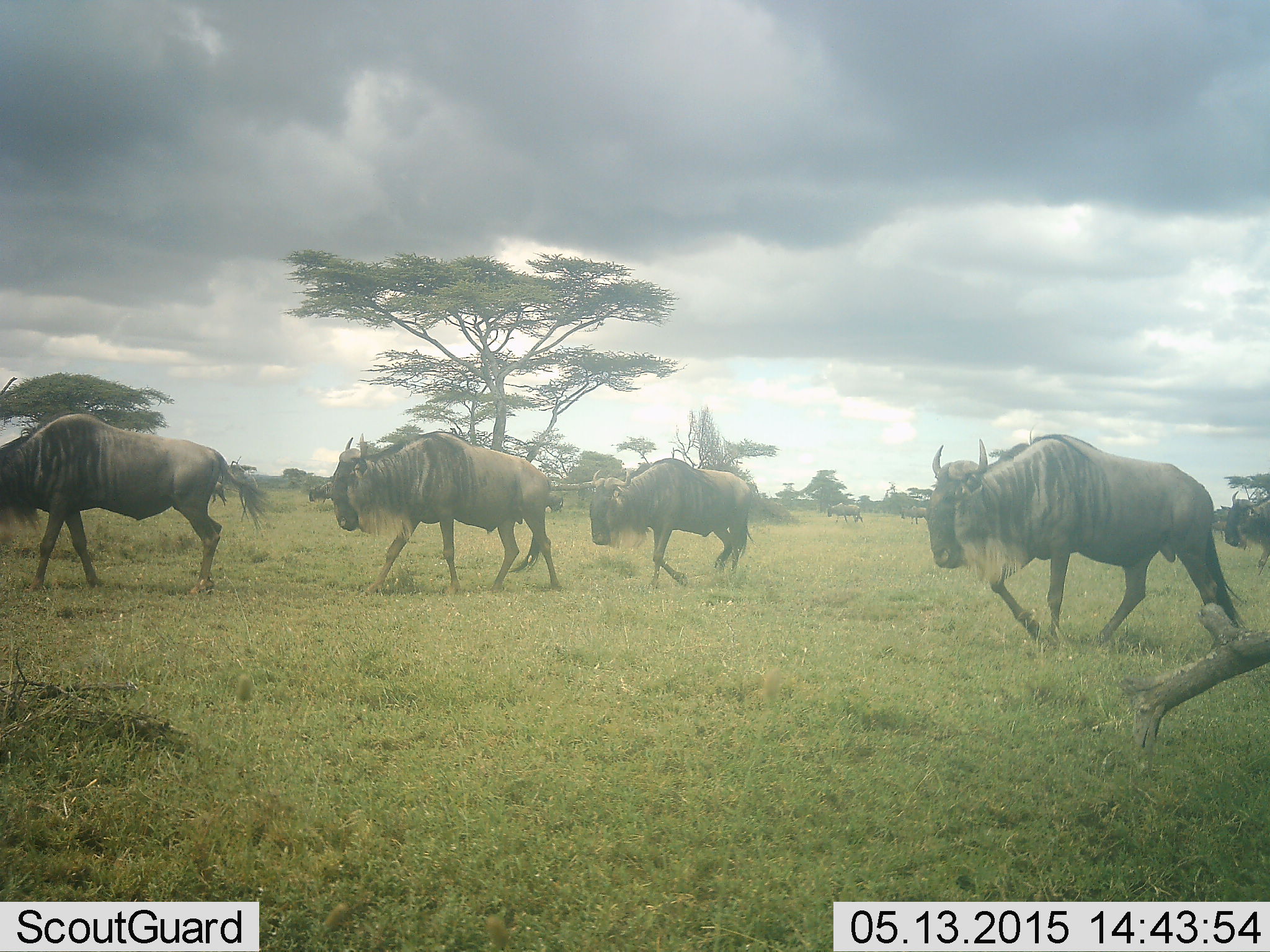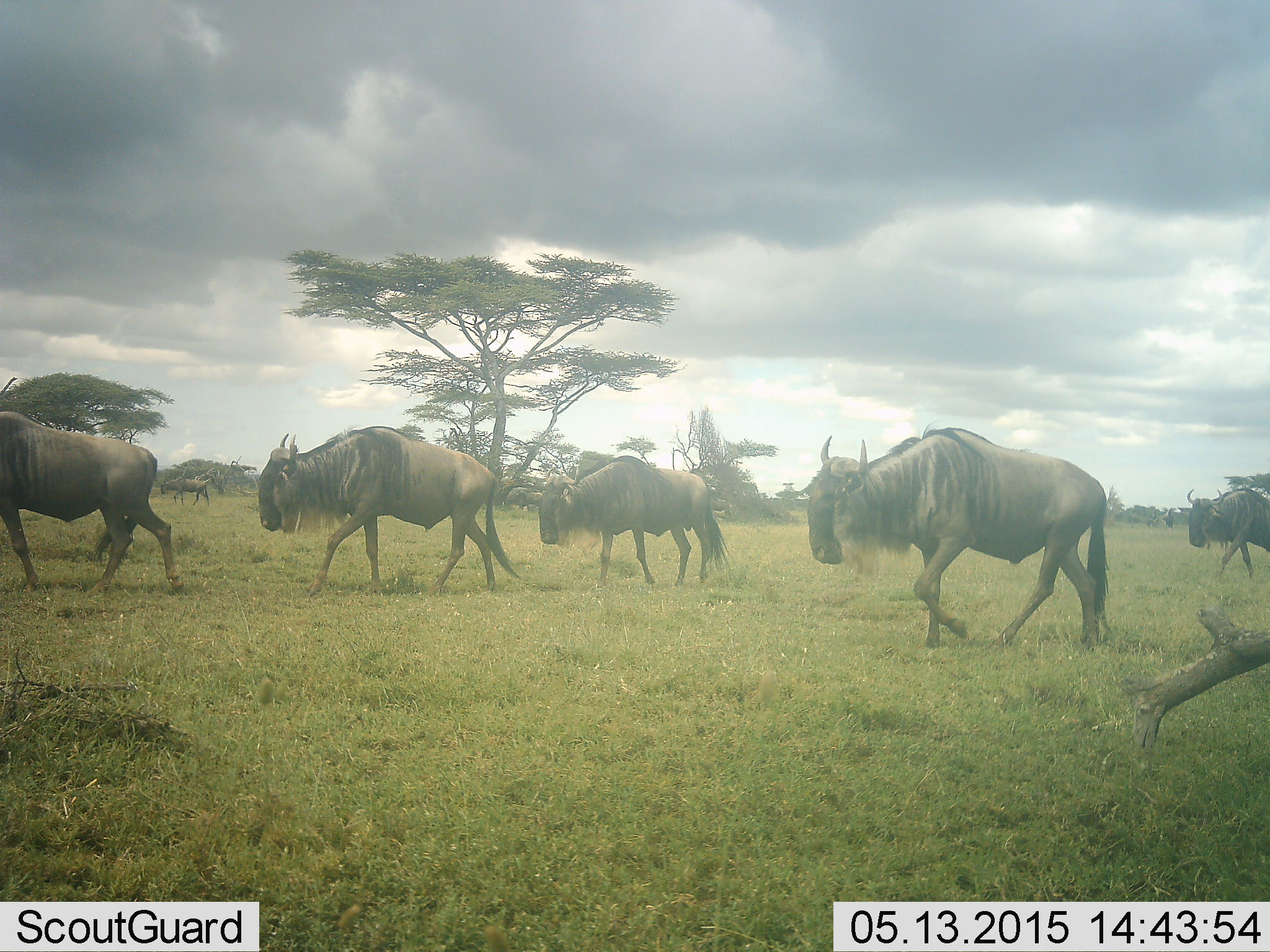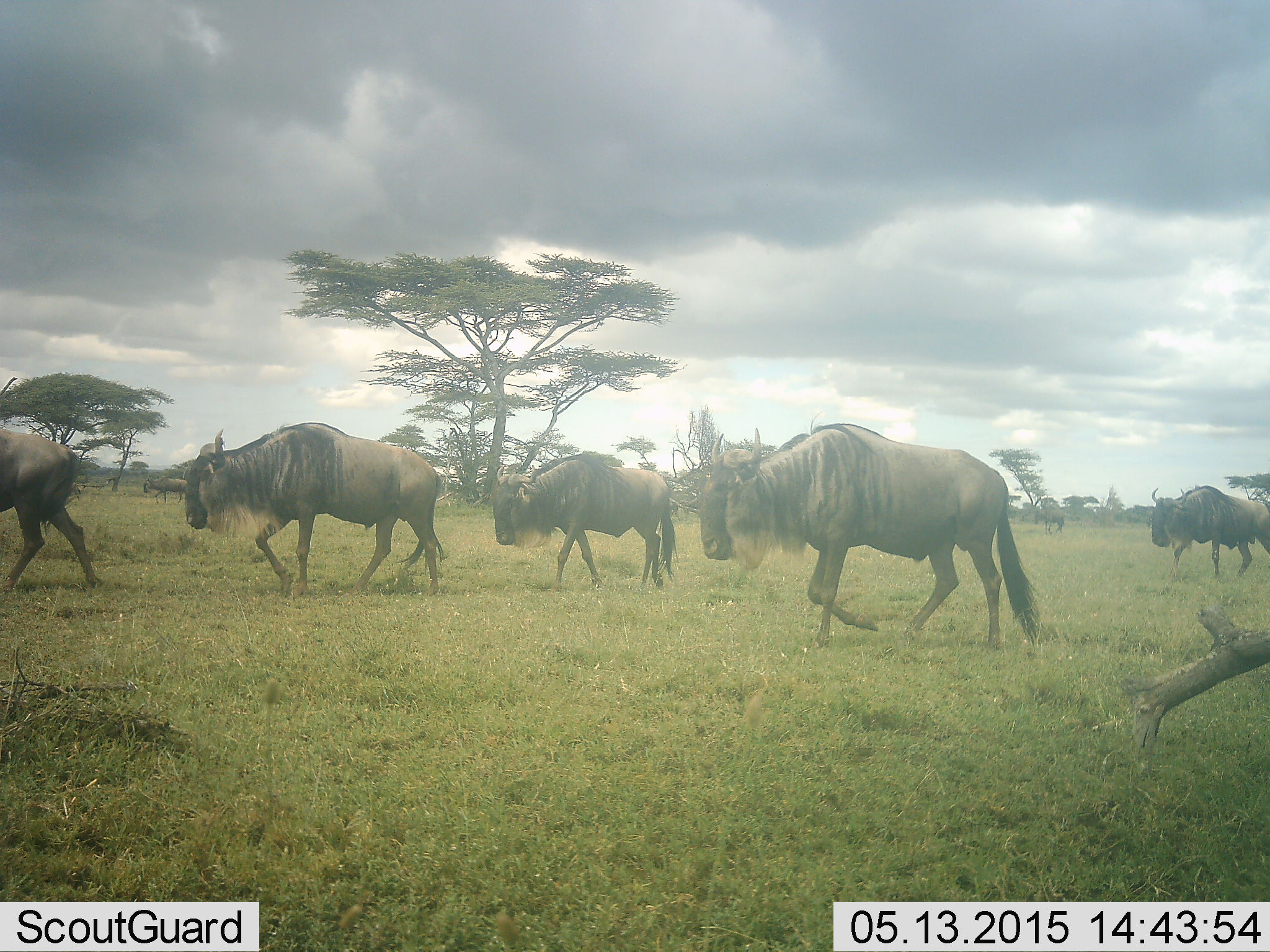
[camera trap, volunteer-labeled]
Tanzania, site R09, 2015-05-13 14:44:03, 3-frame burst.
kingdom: Animalia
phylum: Chordata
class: Mammalia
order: Artiodactyla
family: Bovidae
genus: Connochaetes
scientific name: Connochaetes taurinus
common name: blue wildebeest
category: wildebeest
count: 6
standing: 0%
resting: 0%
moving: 100%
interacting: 0%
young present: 0%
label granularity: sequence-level